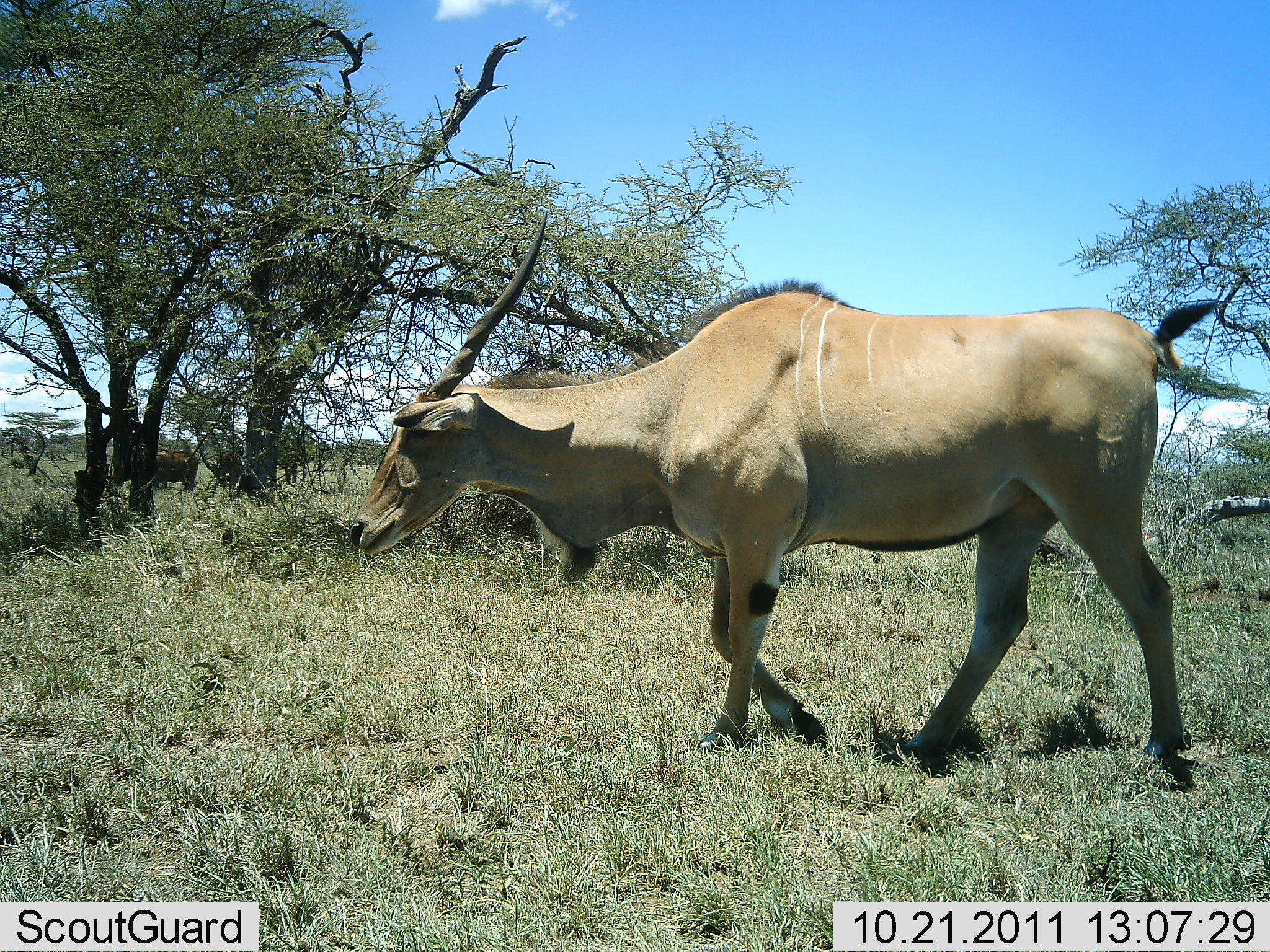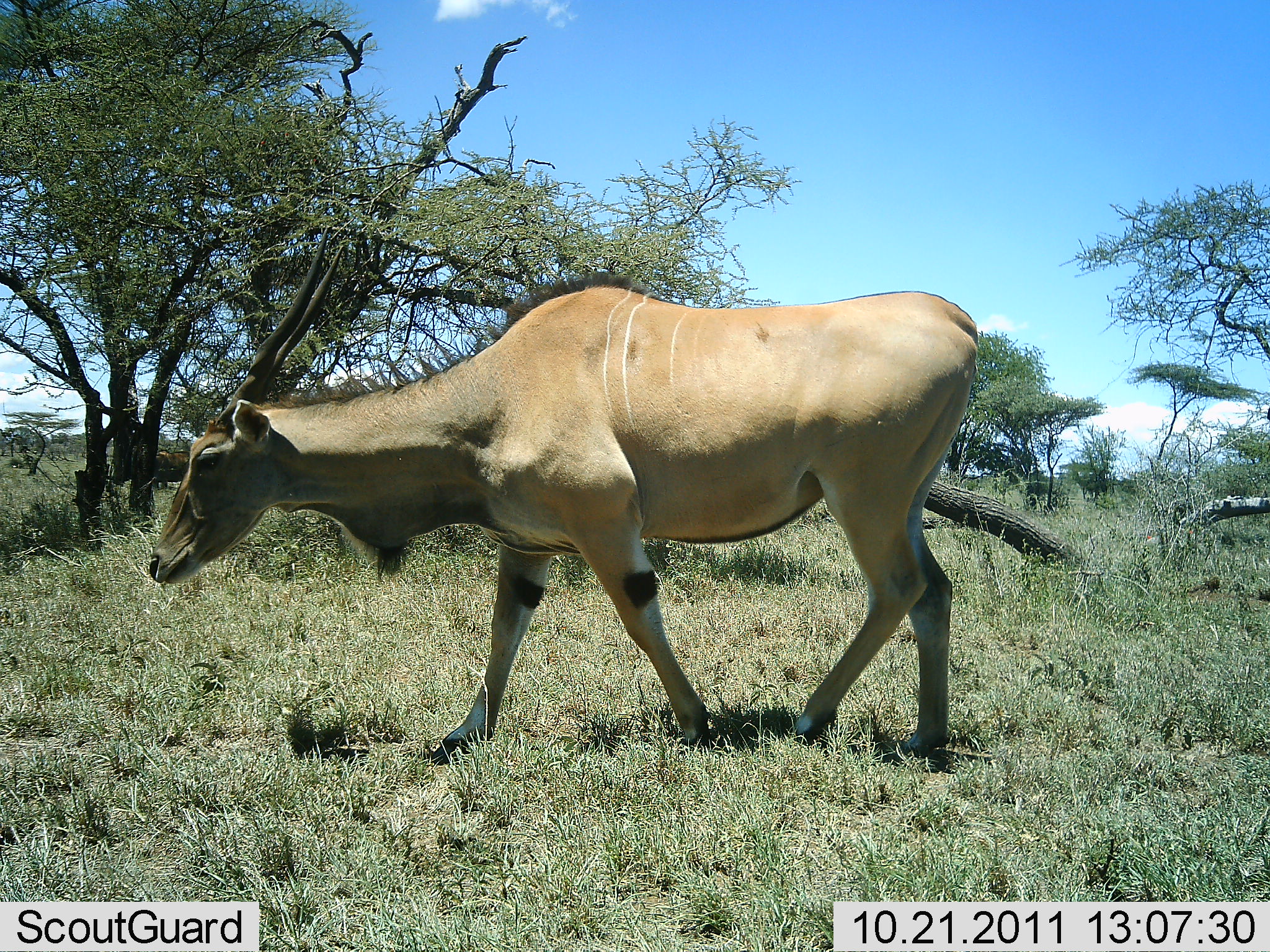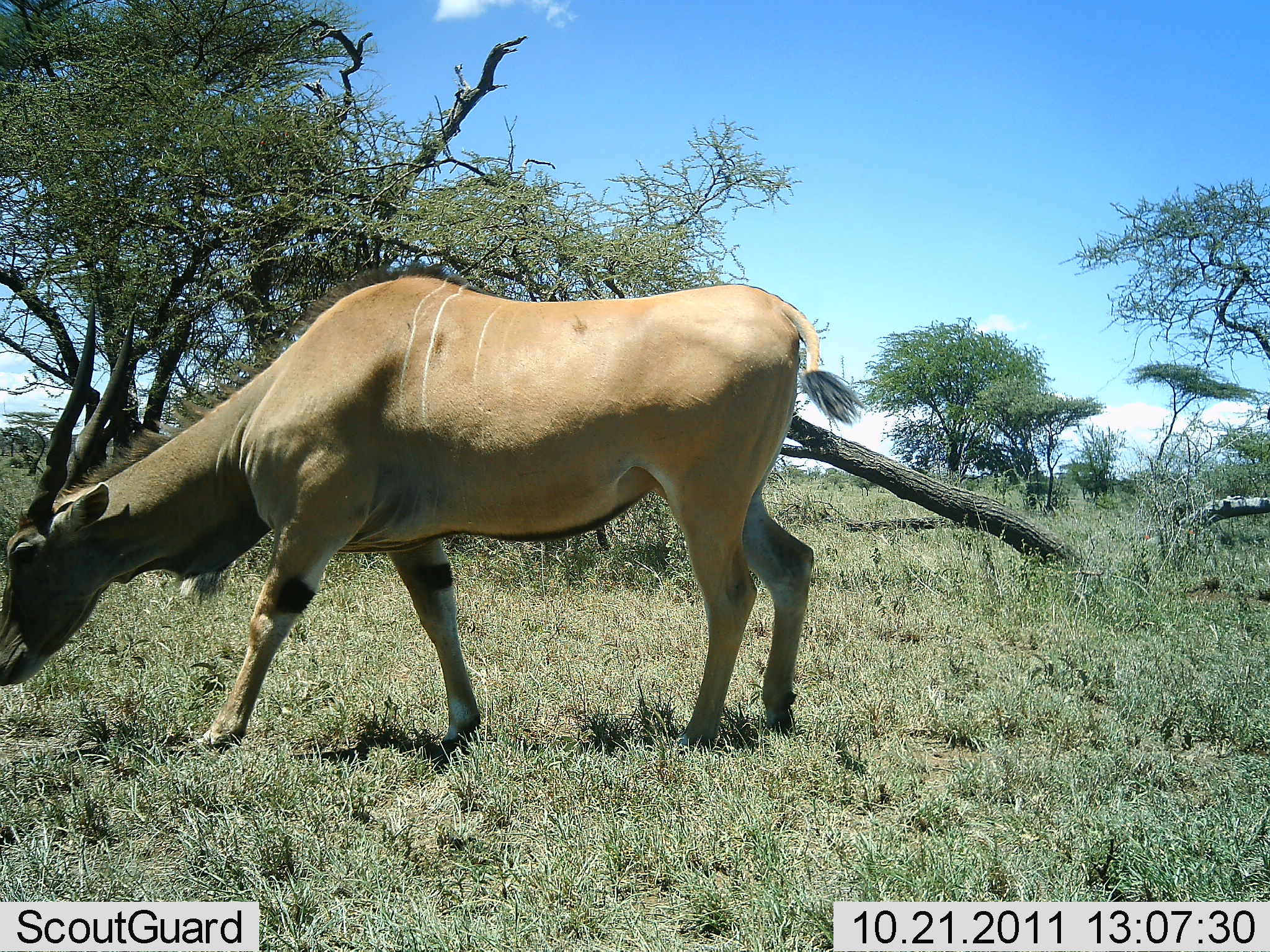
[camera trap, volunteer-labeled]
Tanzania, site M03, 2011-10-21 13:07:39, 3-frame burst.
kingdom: Animalia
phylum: Chordata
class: Mammalia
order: Artiodactyla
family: Bovidae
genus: Tragelaphus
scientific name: Tragelaphus oryx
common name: eland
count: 1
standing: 0%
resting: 0%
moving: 100%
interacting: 0%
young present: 0%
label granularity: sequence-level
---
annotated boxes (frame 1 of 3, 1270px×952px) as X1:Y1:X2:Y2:
animal: 348:209:1221:772; 146:449:199:498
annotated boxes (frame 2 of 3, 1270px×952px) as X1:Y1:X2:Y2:
animal: 148:225:981:774; 144:449:198:500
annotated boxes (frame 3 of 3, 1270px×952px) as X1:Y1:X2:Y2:
animal: 1:261:866:763